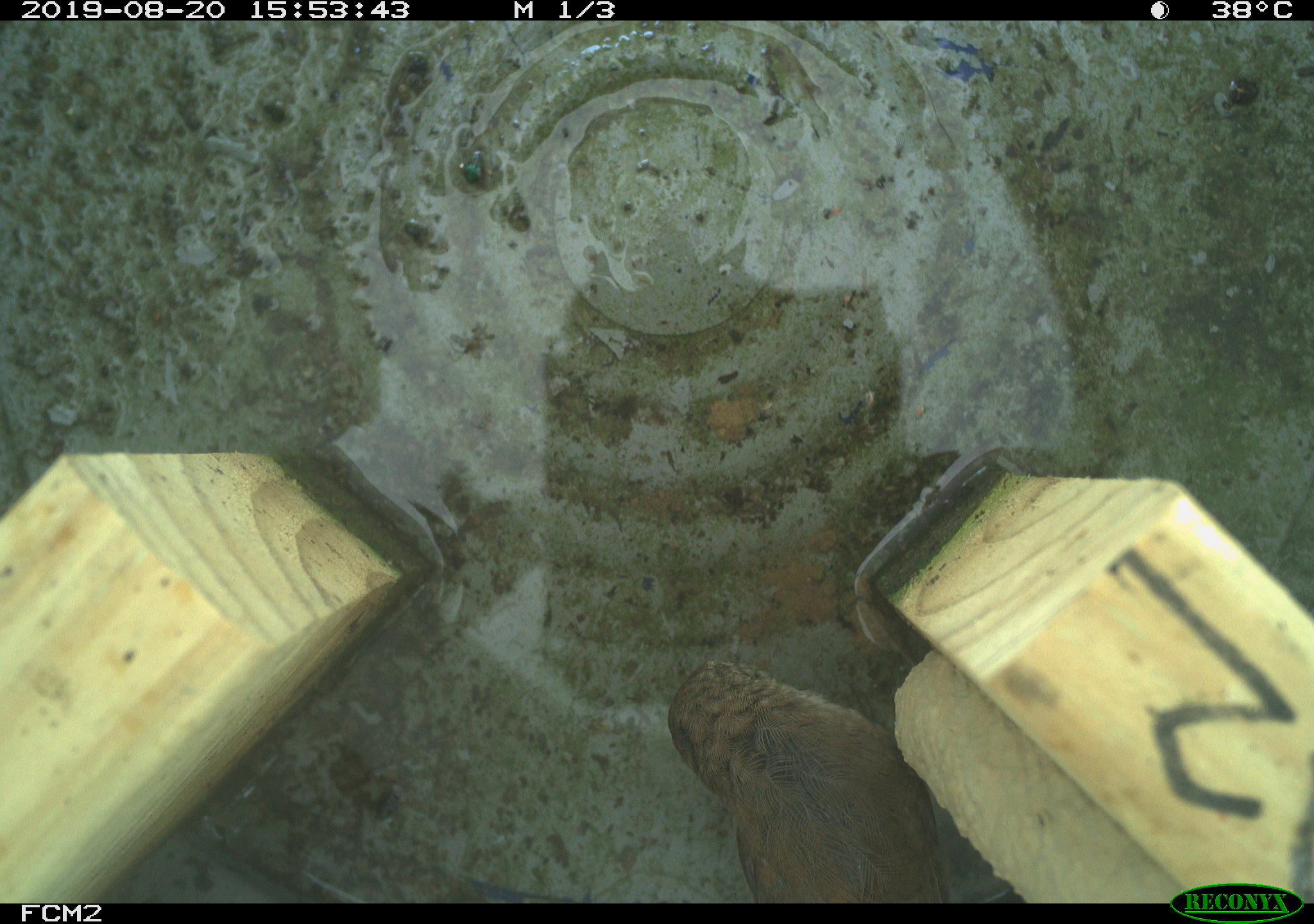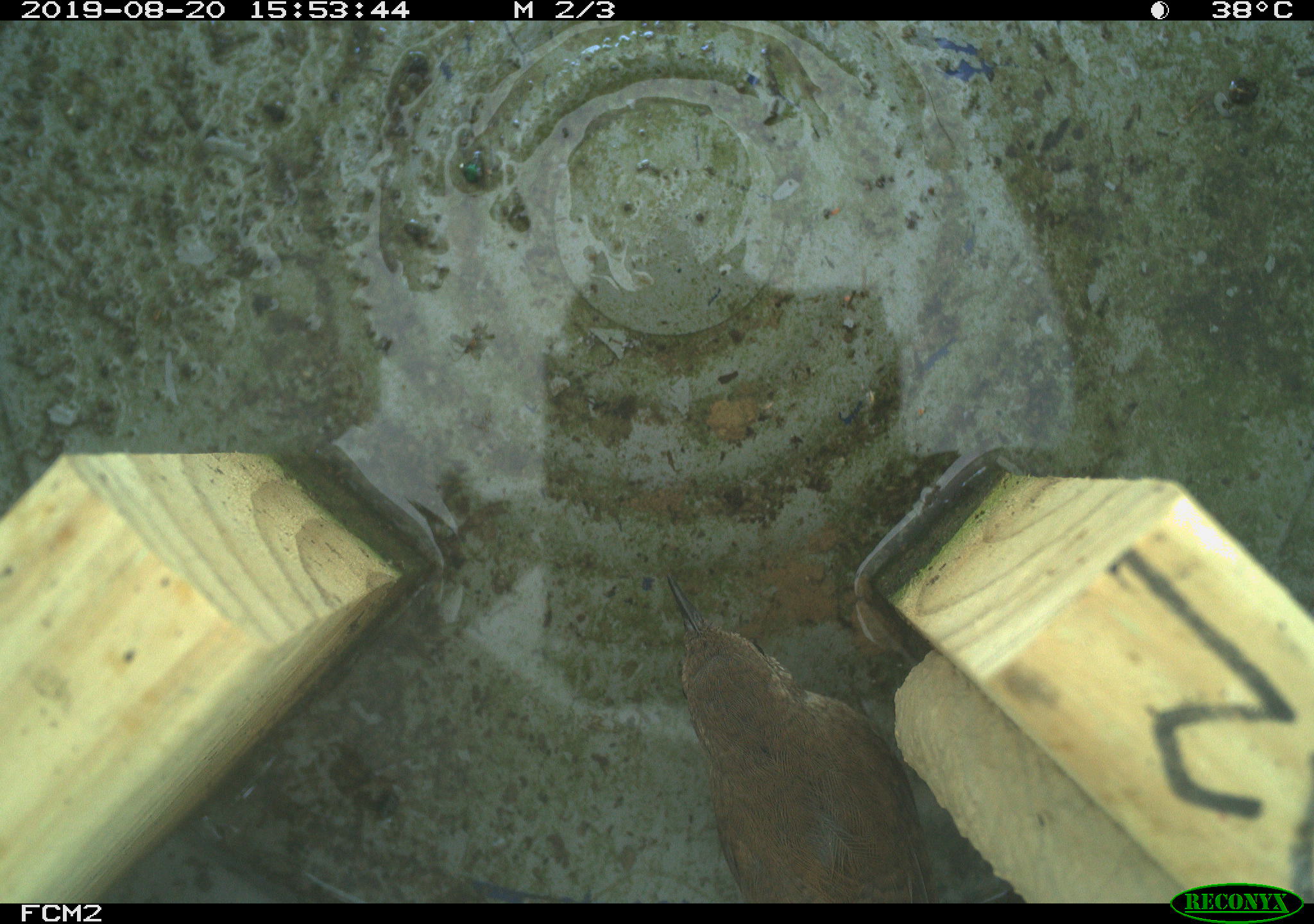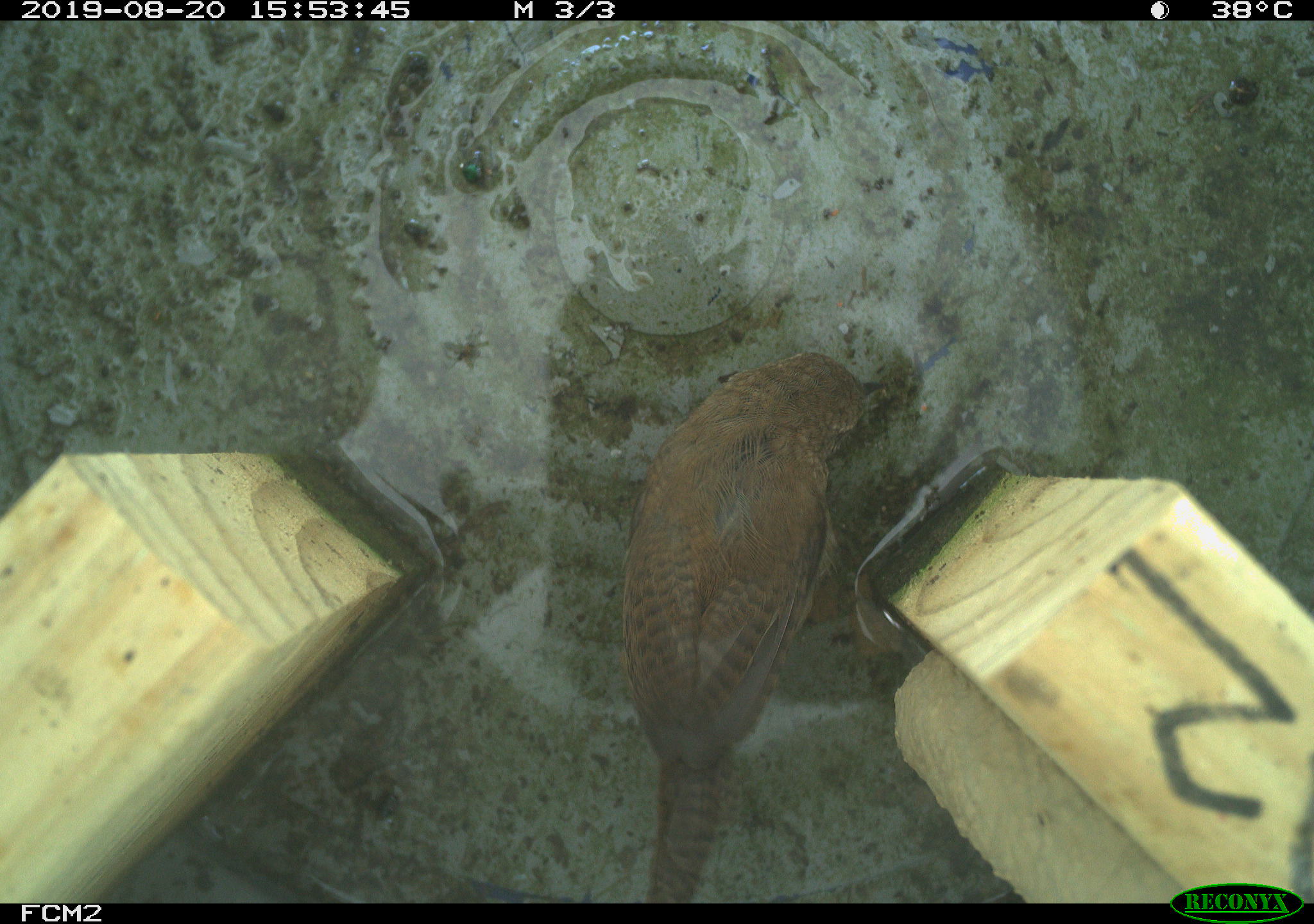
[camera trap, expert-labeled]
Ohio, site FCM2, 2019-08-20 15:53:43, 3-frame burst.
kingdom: Animalia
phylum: Chordata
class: Aves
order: Passeriformes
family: Troglodytidae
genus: Troglodytes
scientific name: Troglodytes aedon aedon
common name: northern house wren